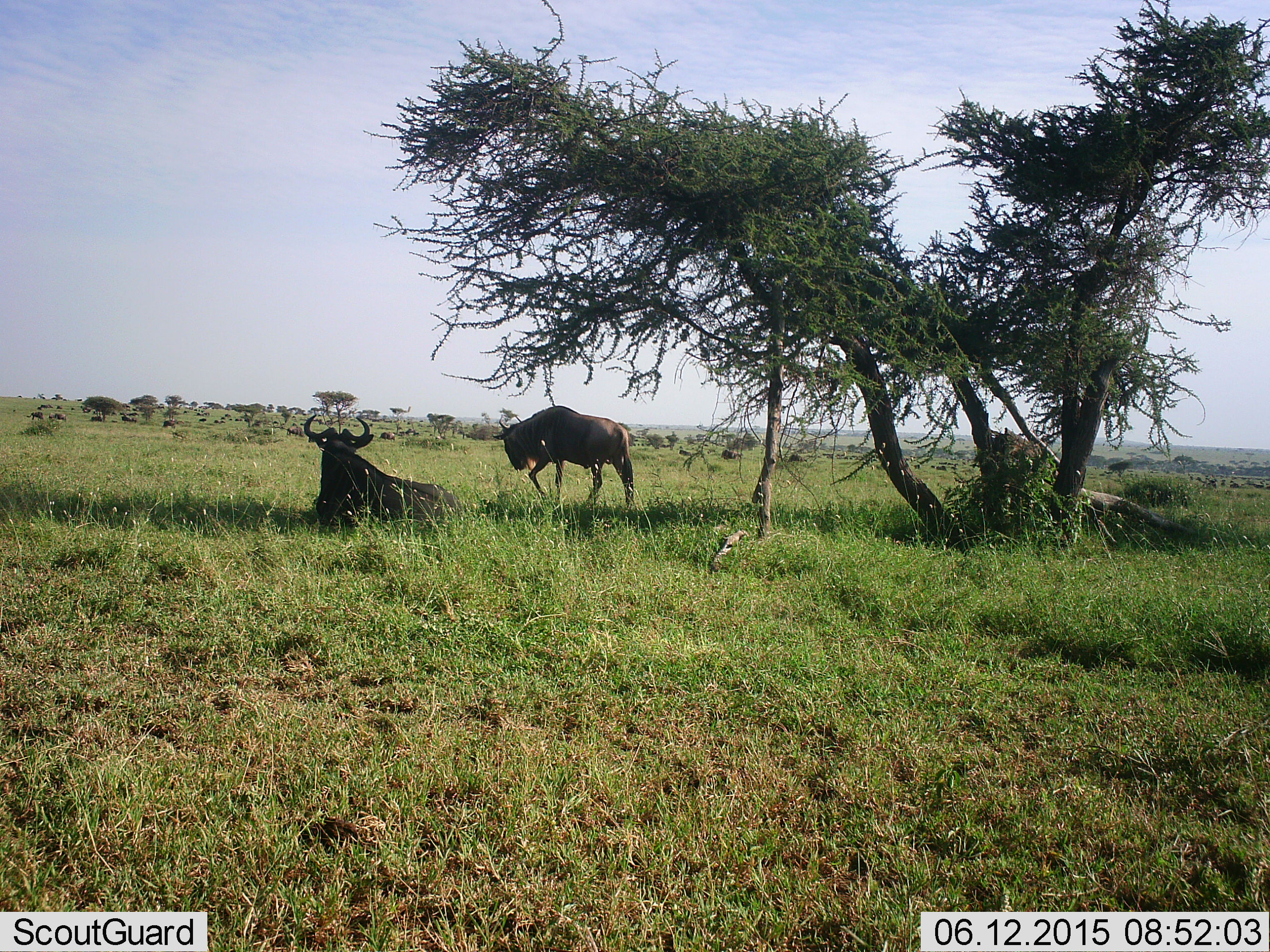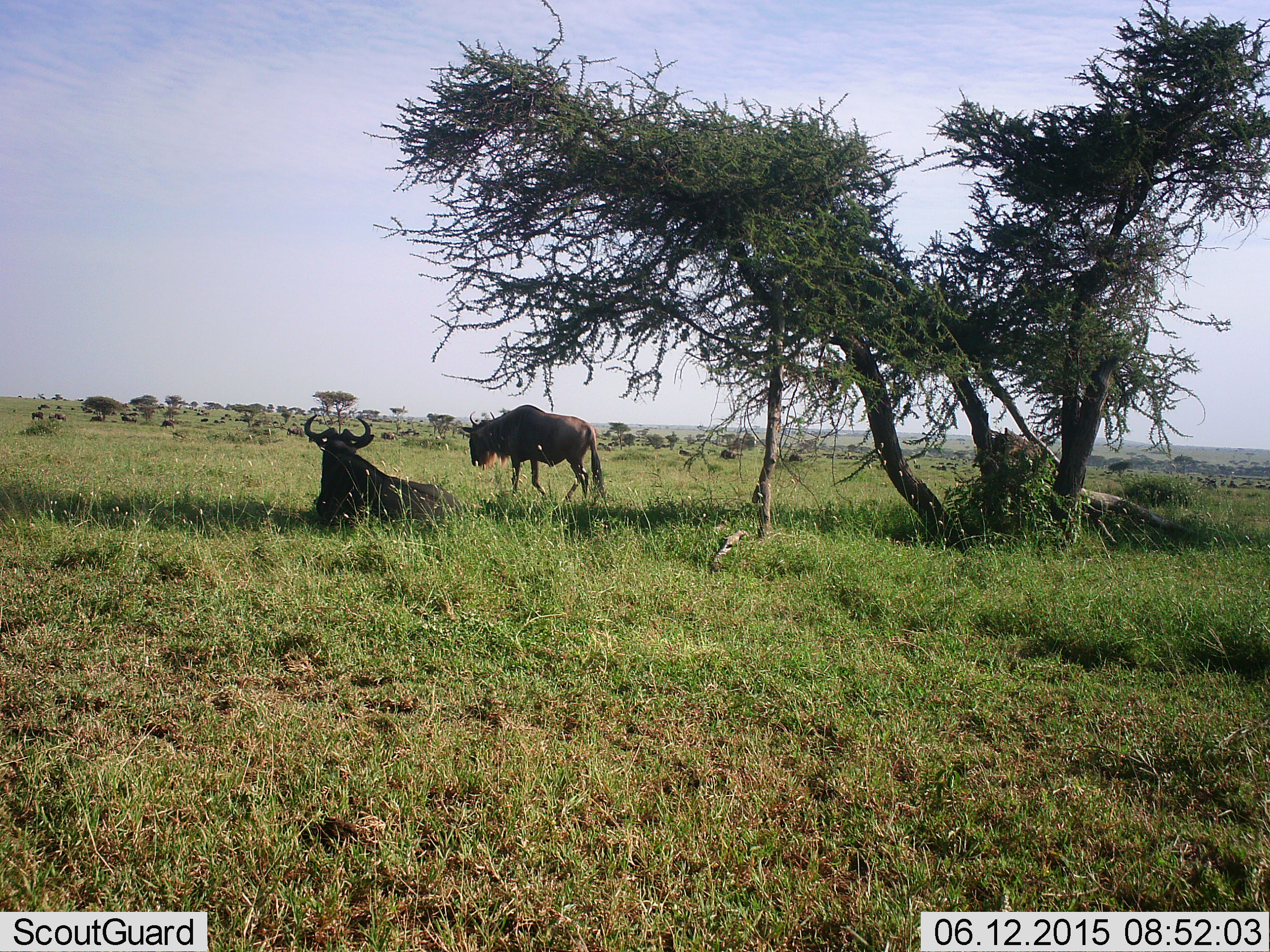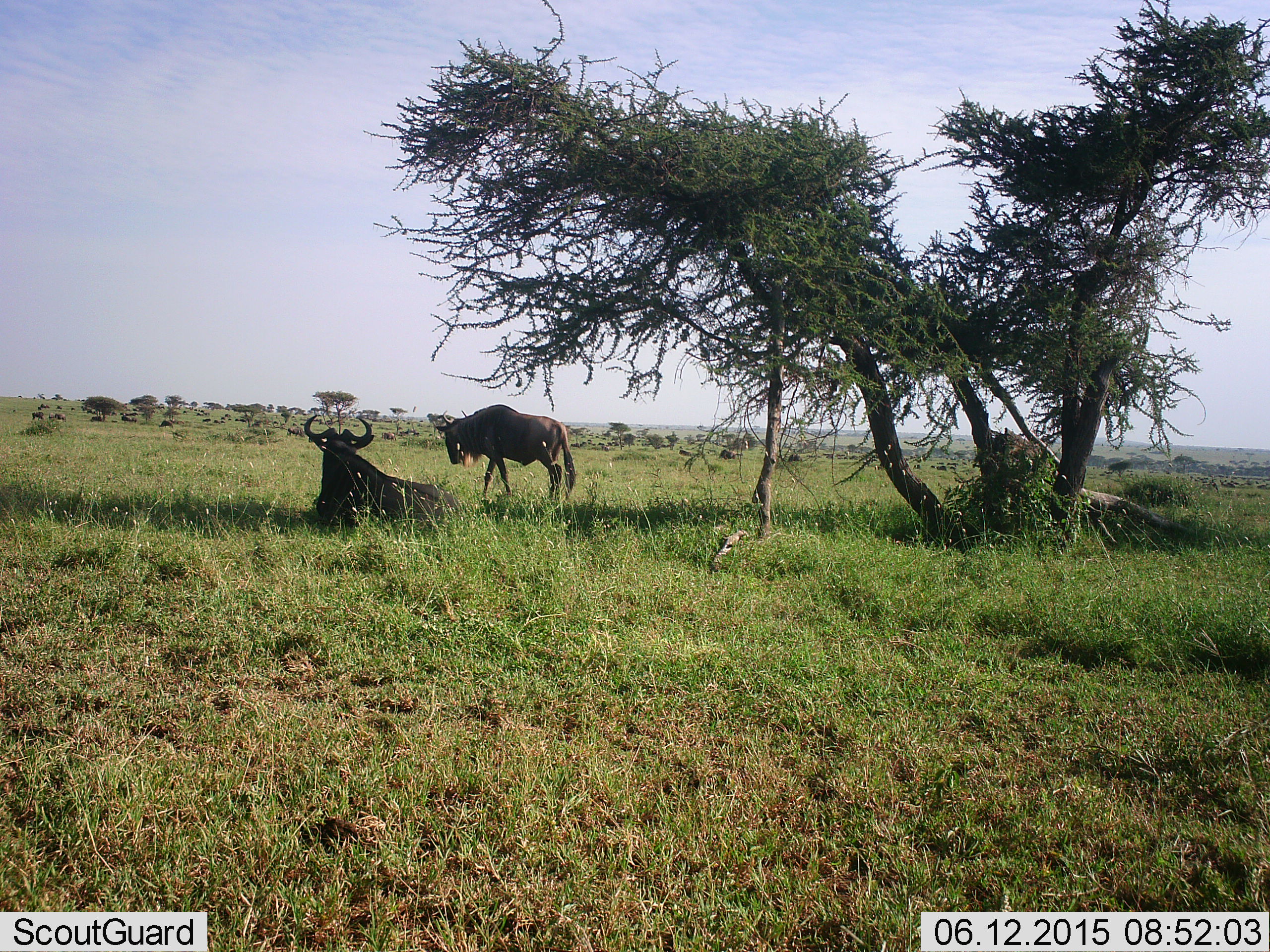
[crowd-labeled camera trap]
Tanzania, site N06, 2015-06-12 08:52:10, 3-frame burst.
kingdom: Animalia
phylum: Chordata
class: Mammalia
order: Artiodactyla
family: Bovidae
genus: Connochaetes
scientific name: Connochaetes taurinus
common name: blue wildebeest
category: wildebeest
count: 2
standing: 27%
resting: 91%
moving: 82%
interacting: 0%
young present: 0%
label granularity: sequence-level